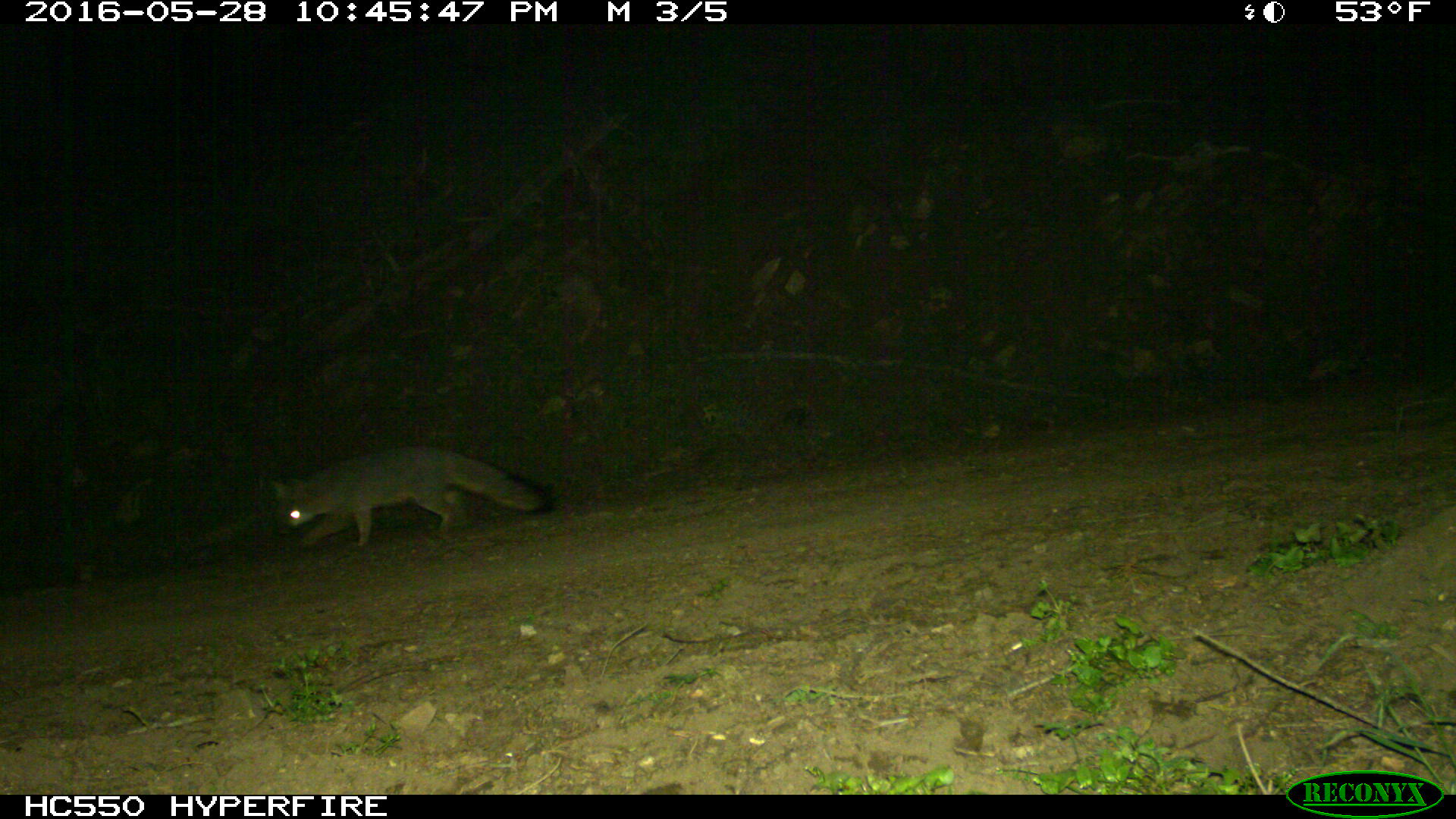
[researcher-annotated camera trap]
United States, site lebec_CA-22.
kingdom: Animalia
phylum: Chordata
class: Mammalia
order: Carnivora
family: Canidae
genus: Urocyon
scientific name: Urocyon cinereoargenteus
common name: gray fox